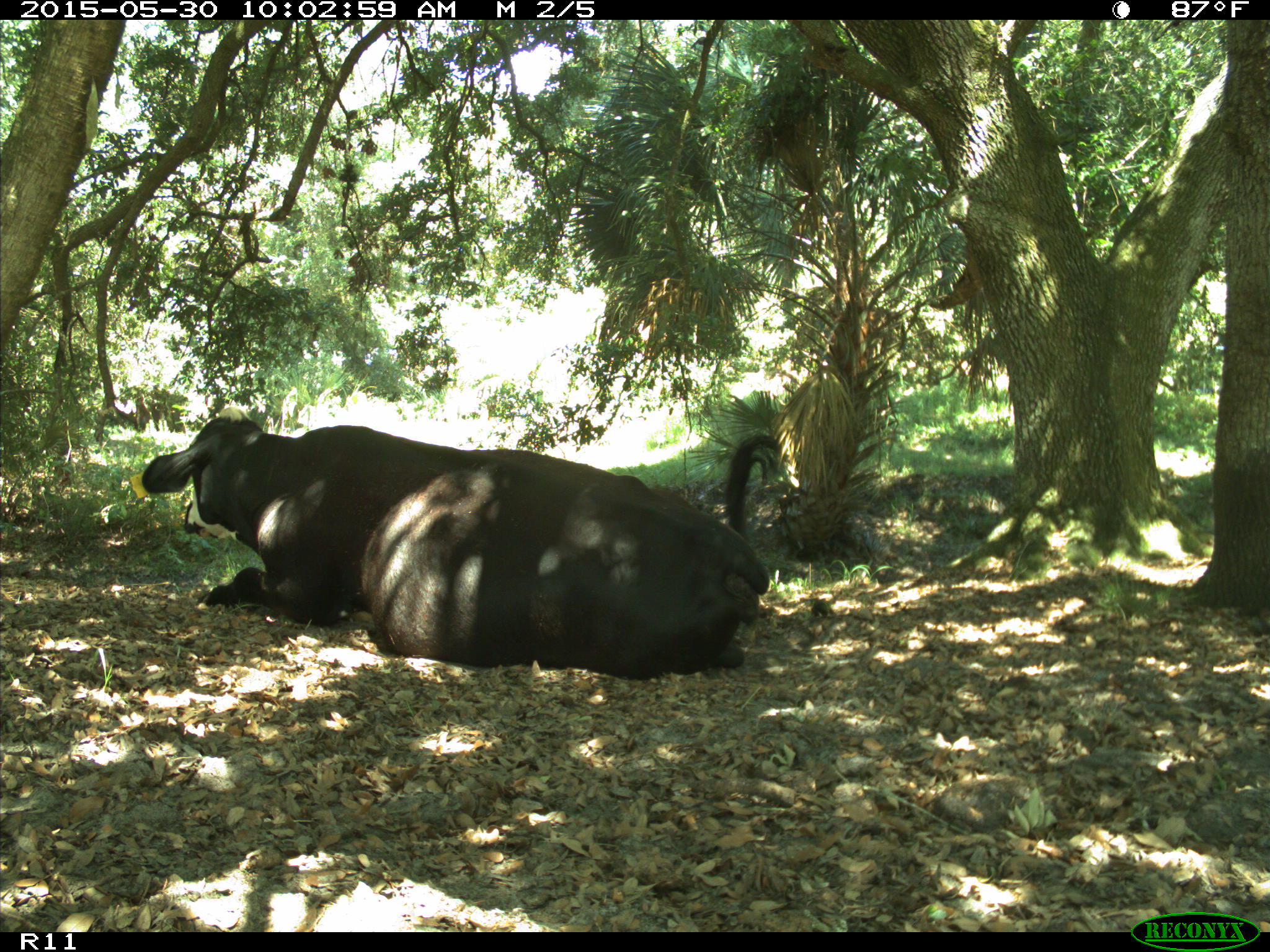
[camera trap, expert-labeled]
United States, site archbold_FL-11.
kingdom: Animalia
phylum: Chordata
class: Mammalia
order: Artiodactyla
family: Bovidae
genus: Bos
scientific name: Bos taurus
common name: domestic cow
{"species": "Bos taurus (domestic cow)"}